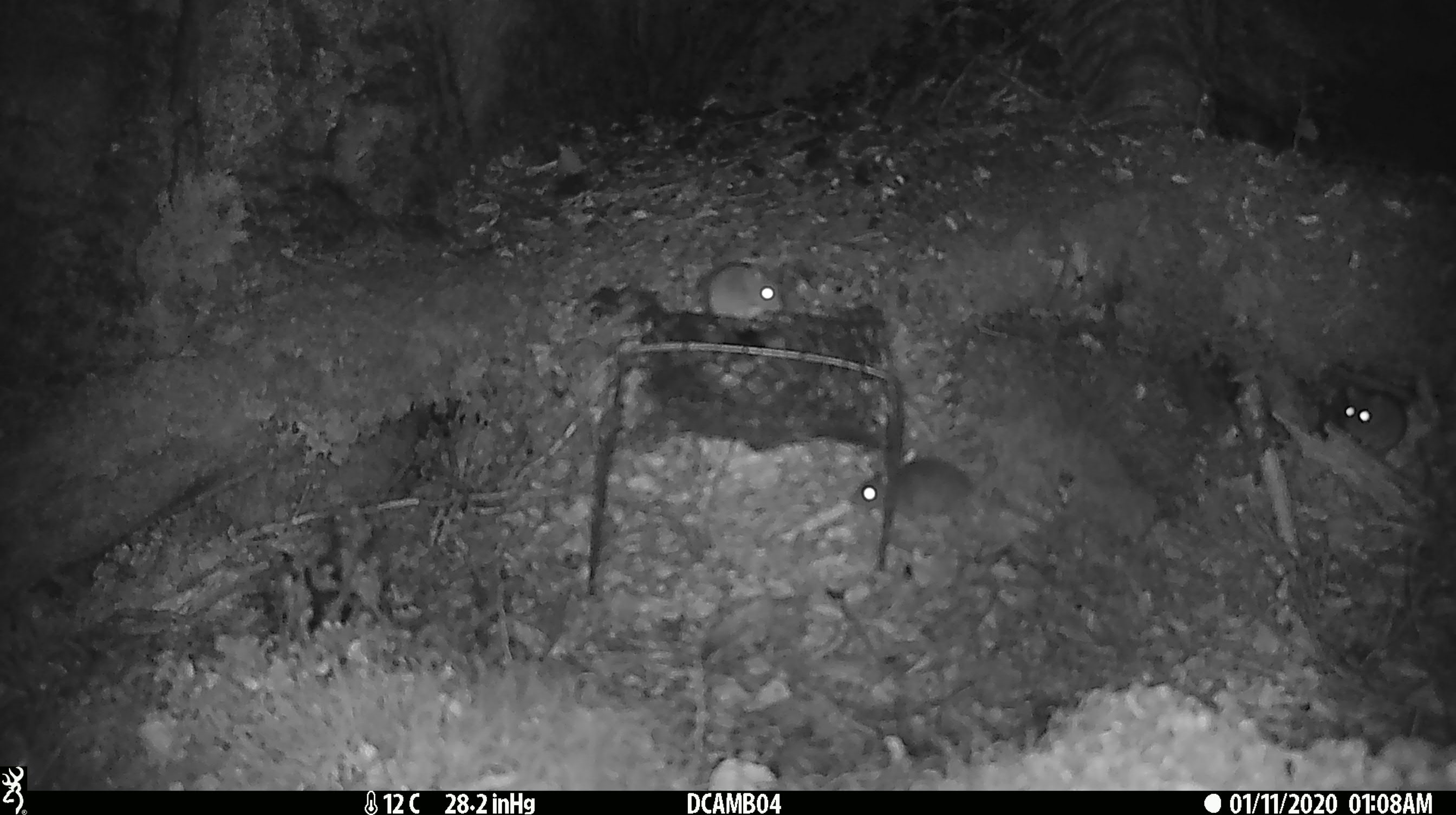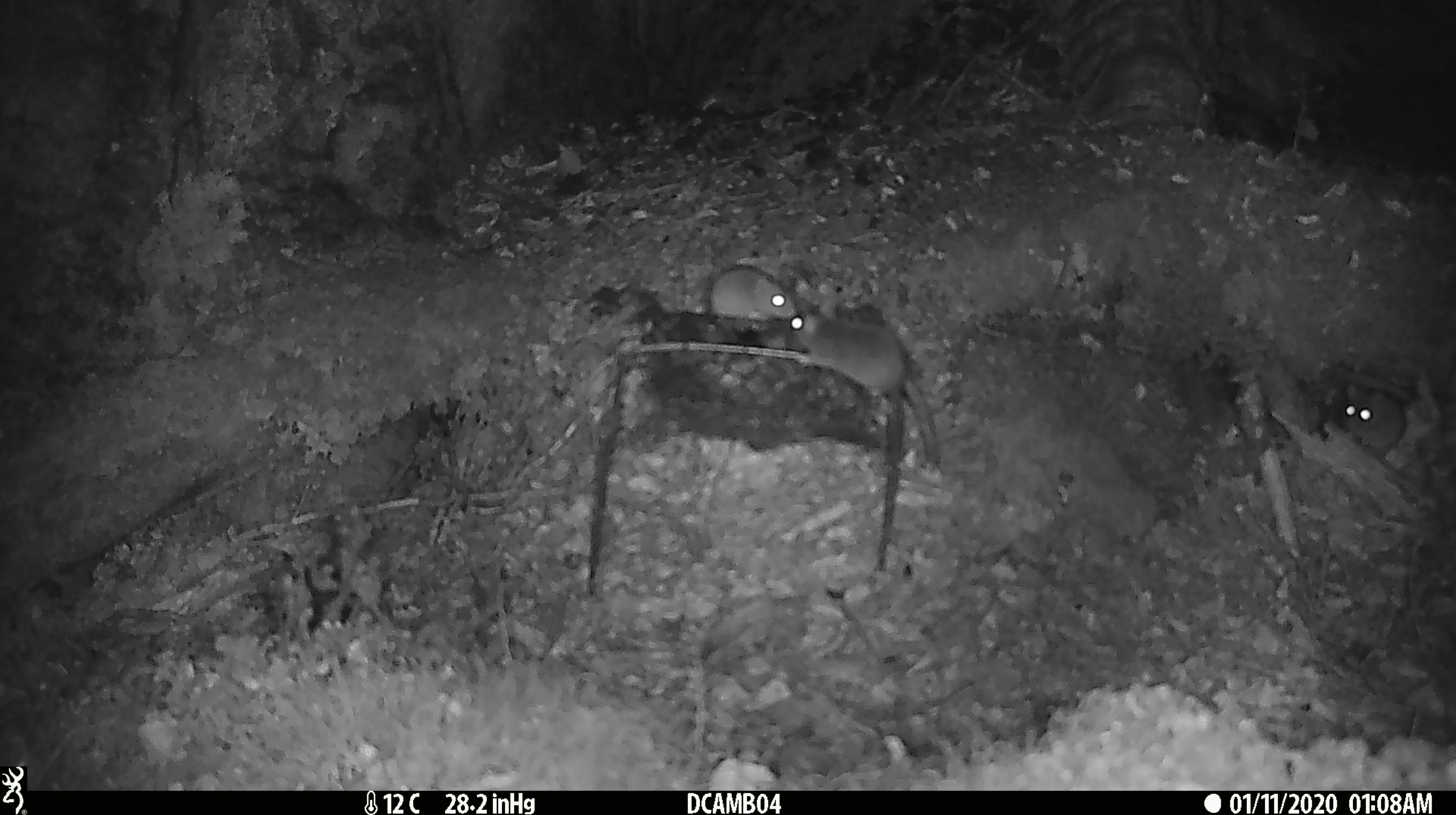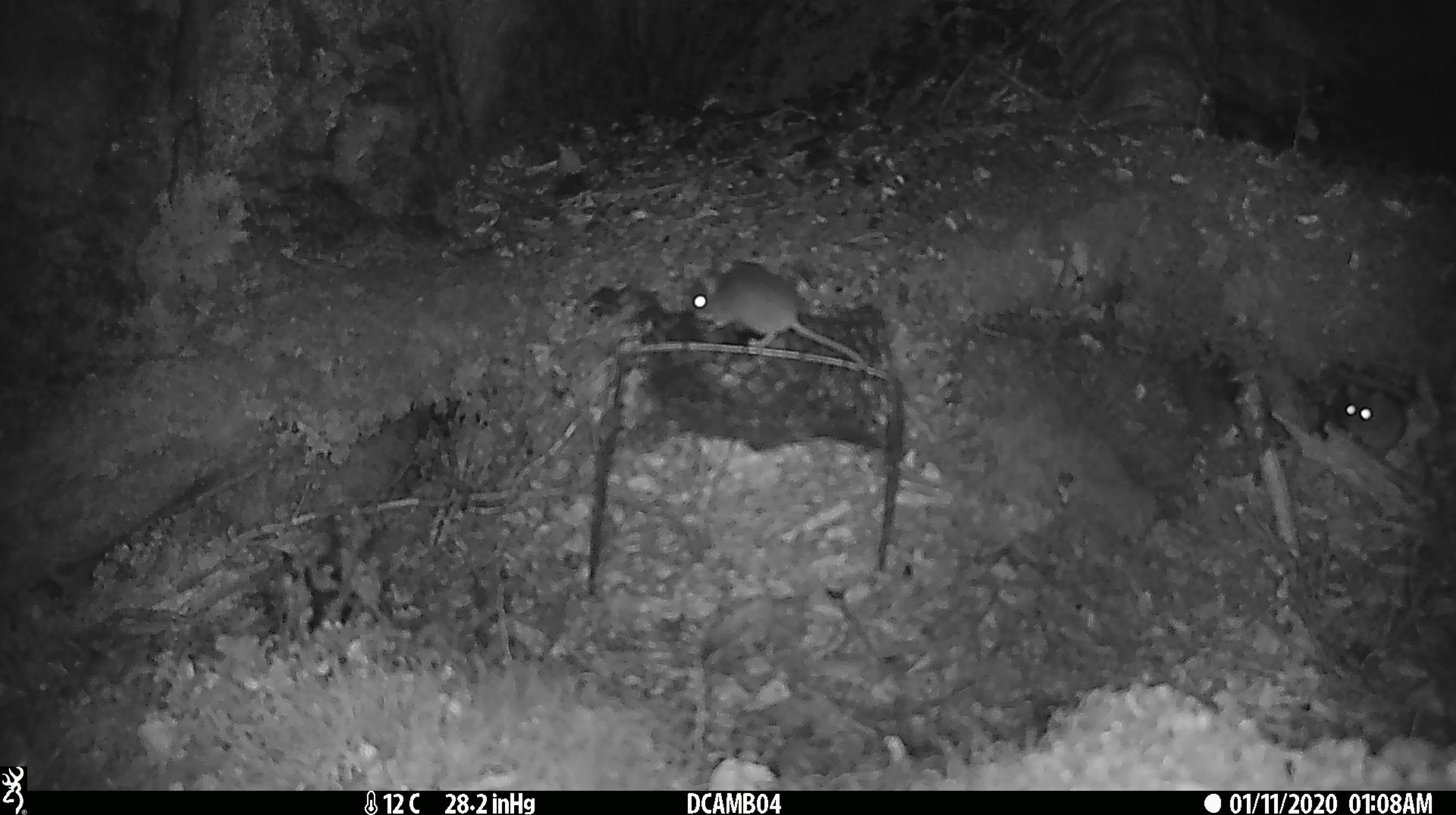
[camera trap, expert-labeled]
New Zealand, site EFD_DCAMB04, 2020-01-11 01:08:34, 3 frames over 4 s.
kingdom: Animalia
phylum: Chordata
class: Mammalia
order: Rodentia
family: Muridae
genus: Mus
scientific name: Mus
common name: mouse